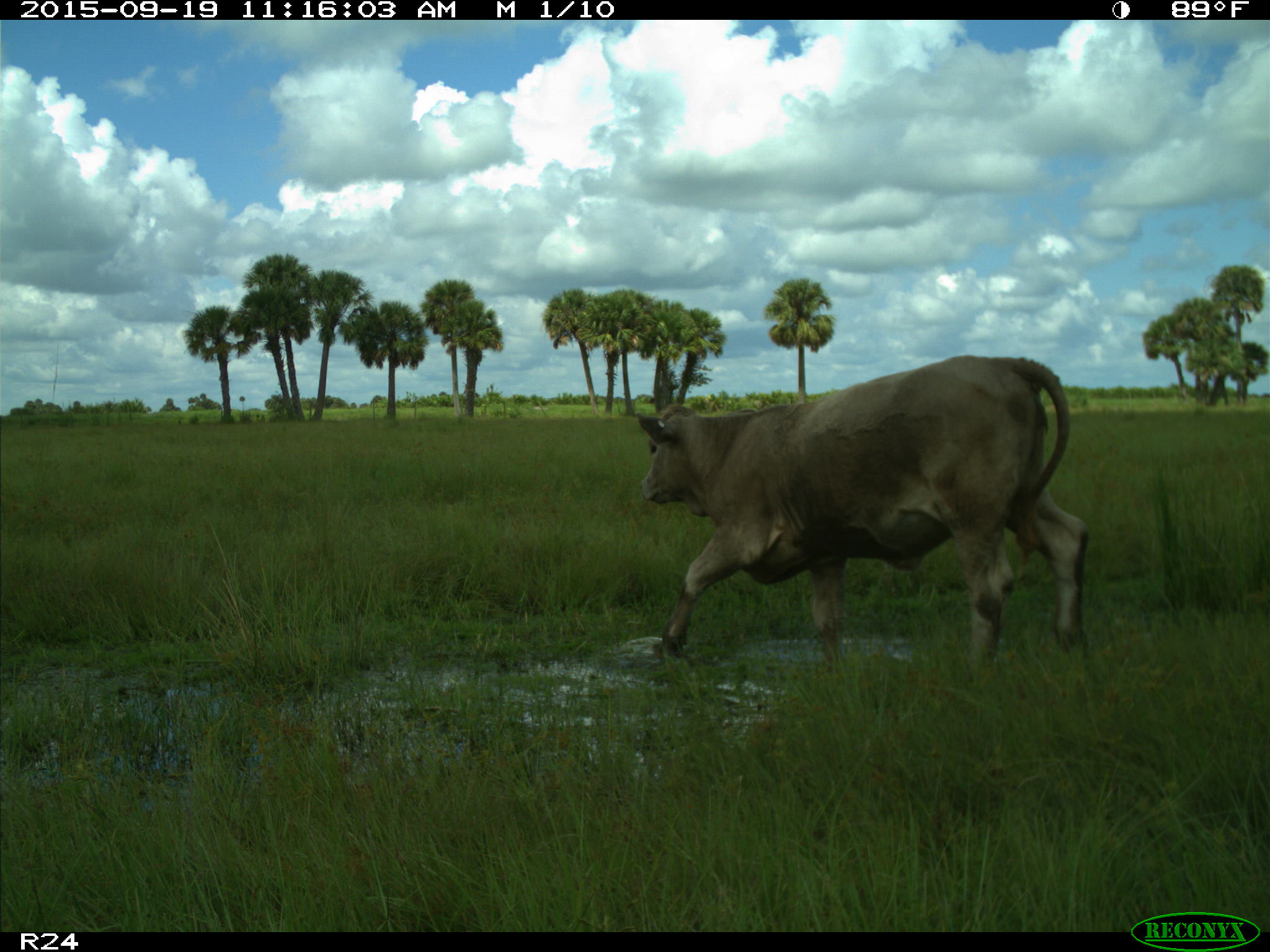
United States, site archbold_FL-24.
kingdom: Animalia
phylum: Chordata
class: Mammalia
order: Artiodactyla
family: Bovidae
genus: Bos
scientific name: Bos taurus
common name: domestic cow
Bos taurus (domestic cow).